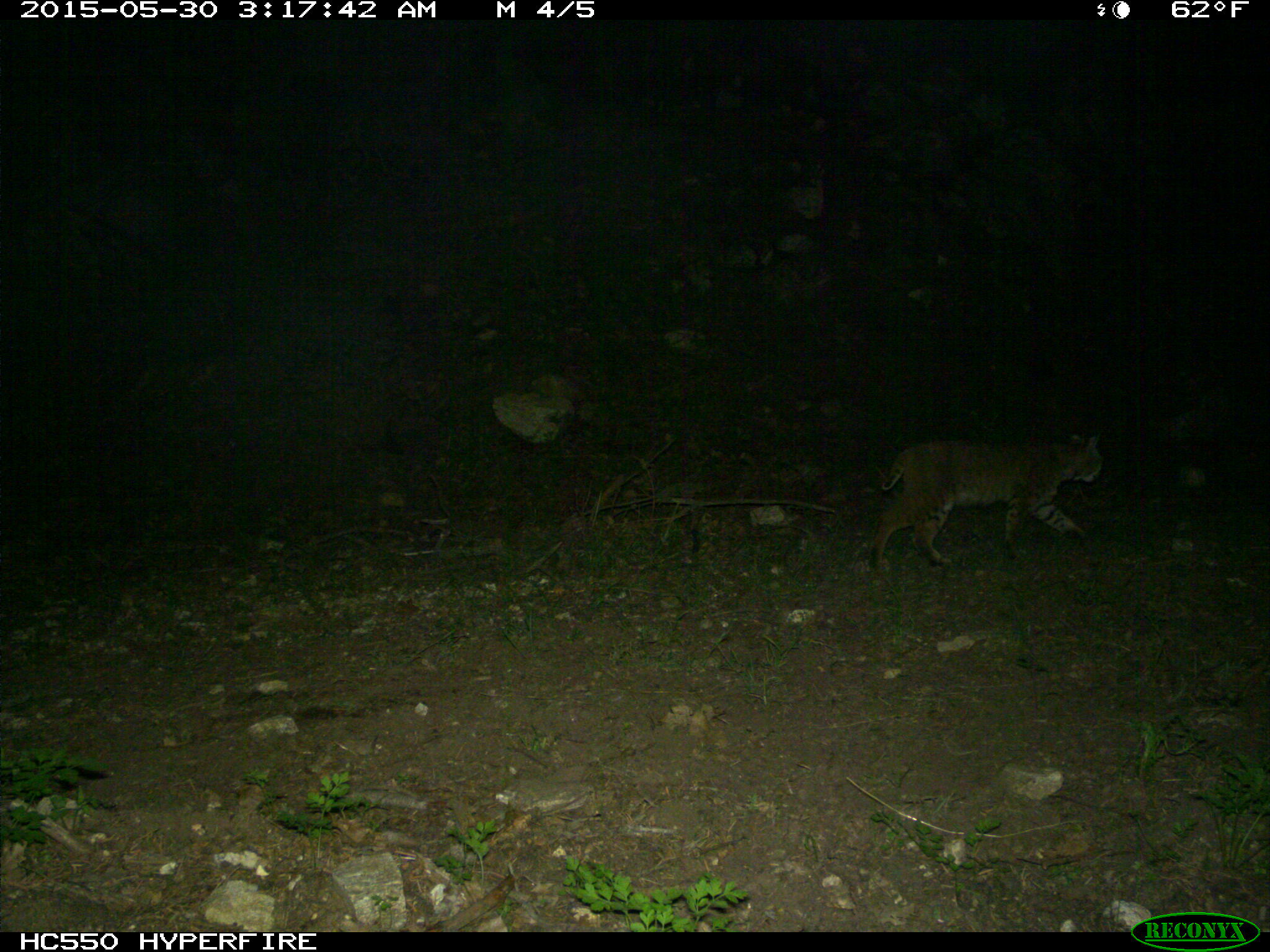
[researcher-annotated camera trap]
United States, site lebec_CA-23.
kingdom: Animalia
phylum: Chordata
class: Mammalia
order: Carnivora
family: Felidae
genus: Lynx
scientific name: Lynx rufus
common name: bobcat